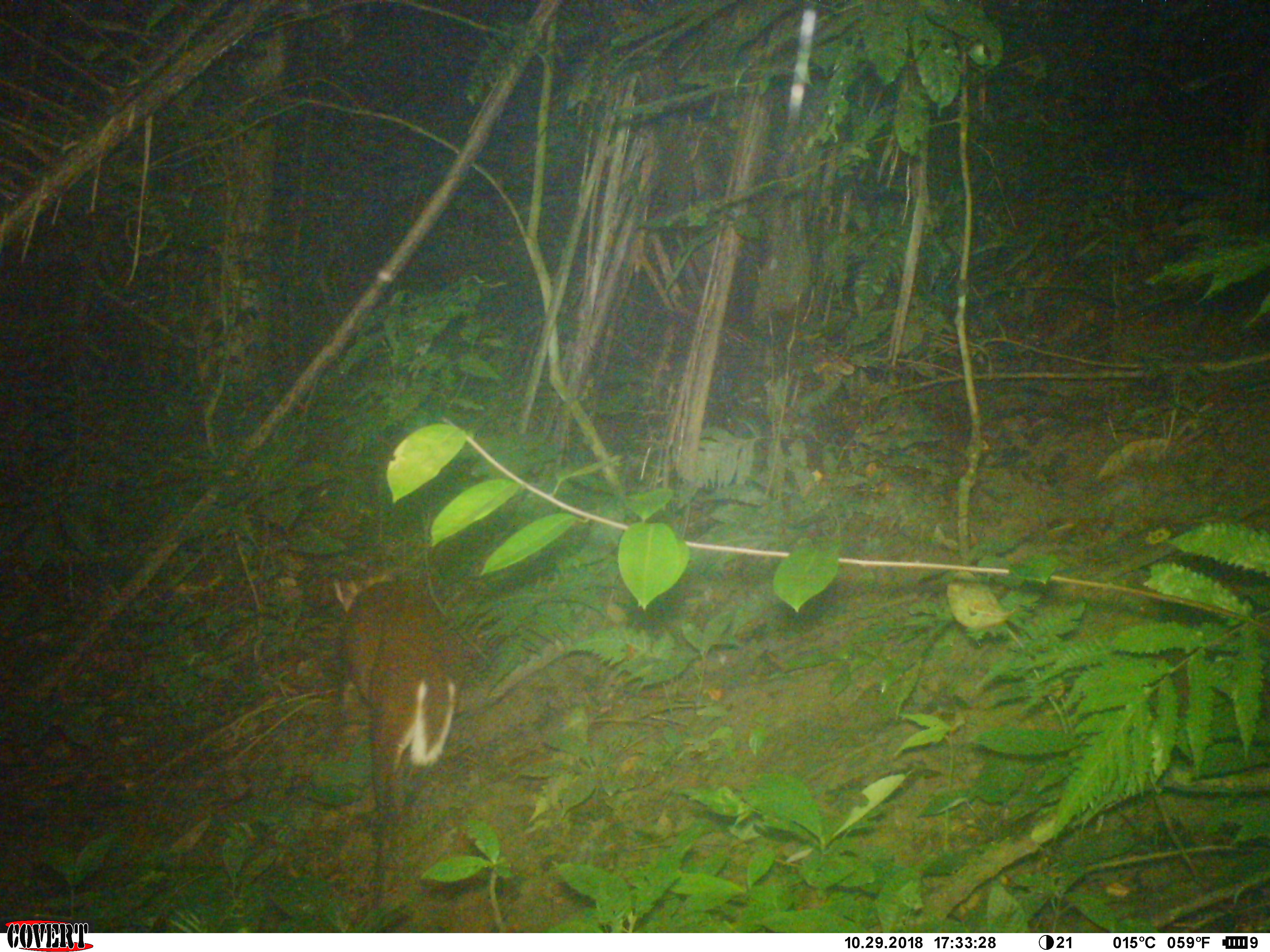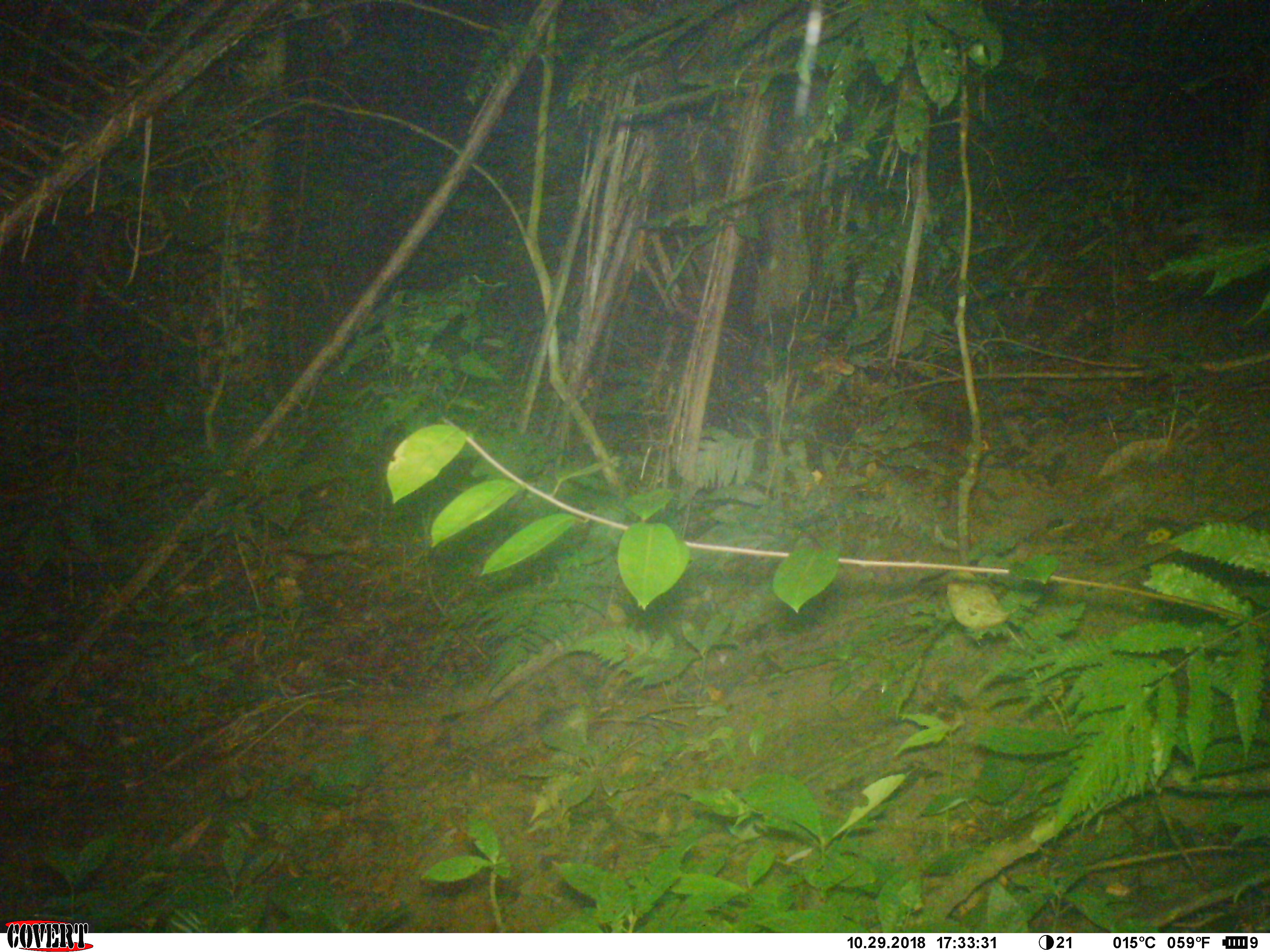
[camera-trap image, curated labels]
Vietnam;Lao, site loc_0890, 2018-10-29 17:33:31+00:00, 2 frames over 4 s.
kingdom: Animalia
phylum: Chordata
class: Mammalia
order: Artiodactyla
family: Cervidae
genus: Muntiacus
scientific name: Muntiacus rooseveltorum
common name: roosevelt's muntjac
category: roosevelts muntjac group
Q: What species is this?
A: Roosevelts muntjac group (roosevelt's muntjac) (Muntiacus rooseveltorum).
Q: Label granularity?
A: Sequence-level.